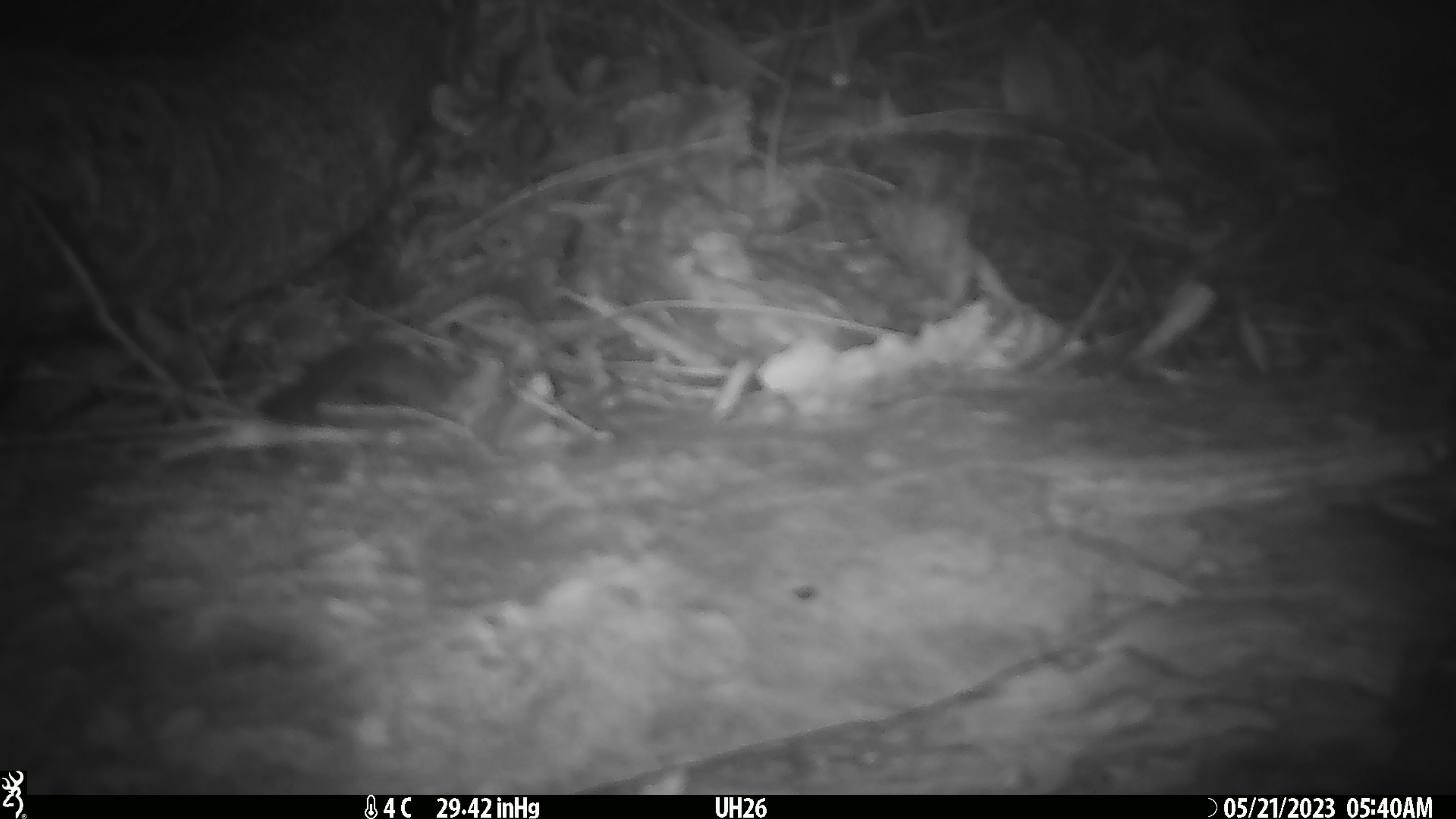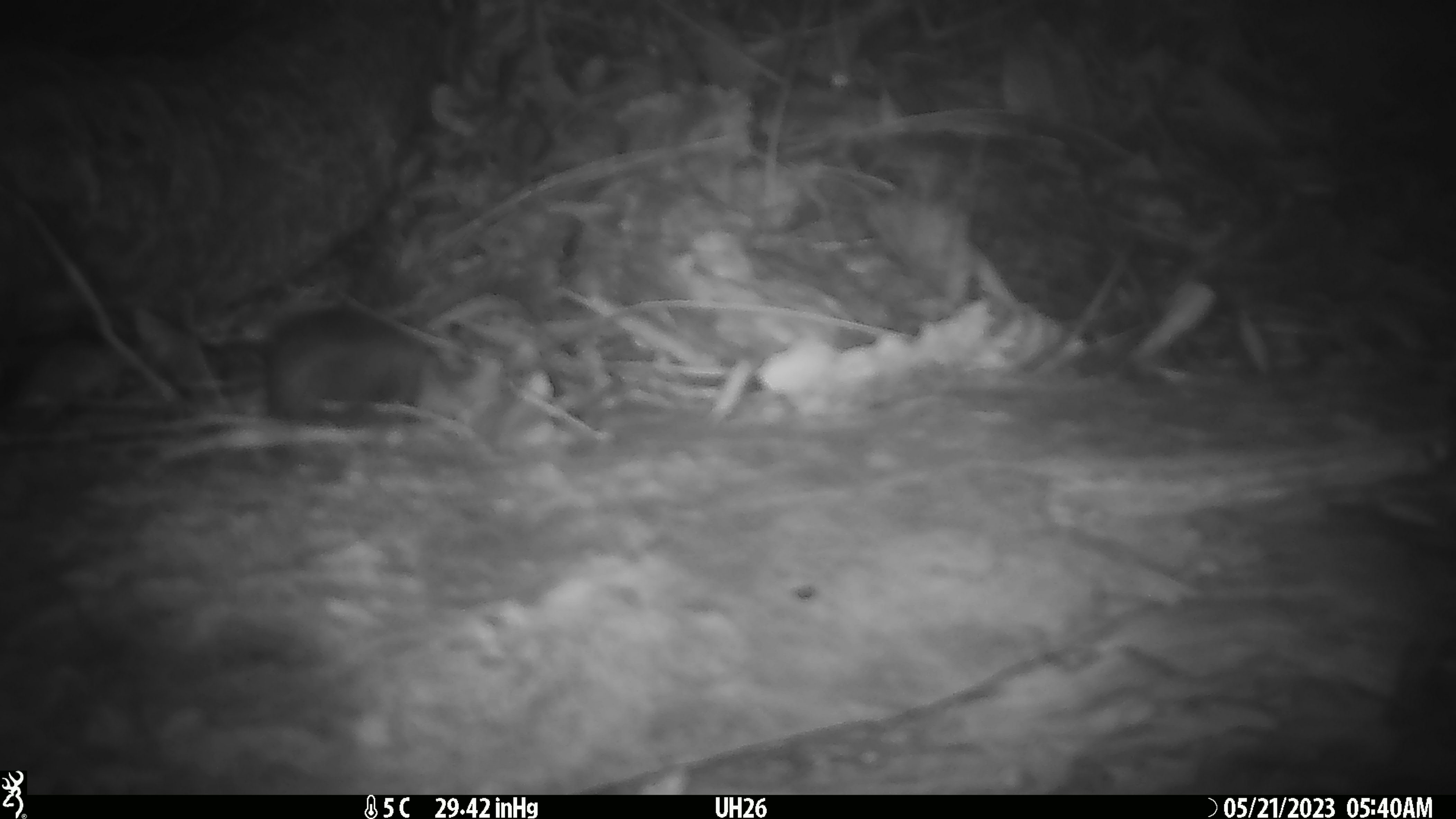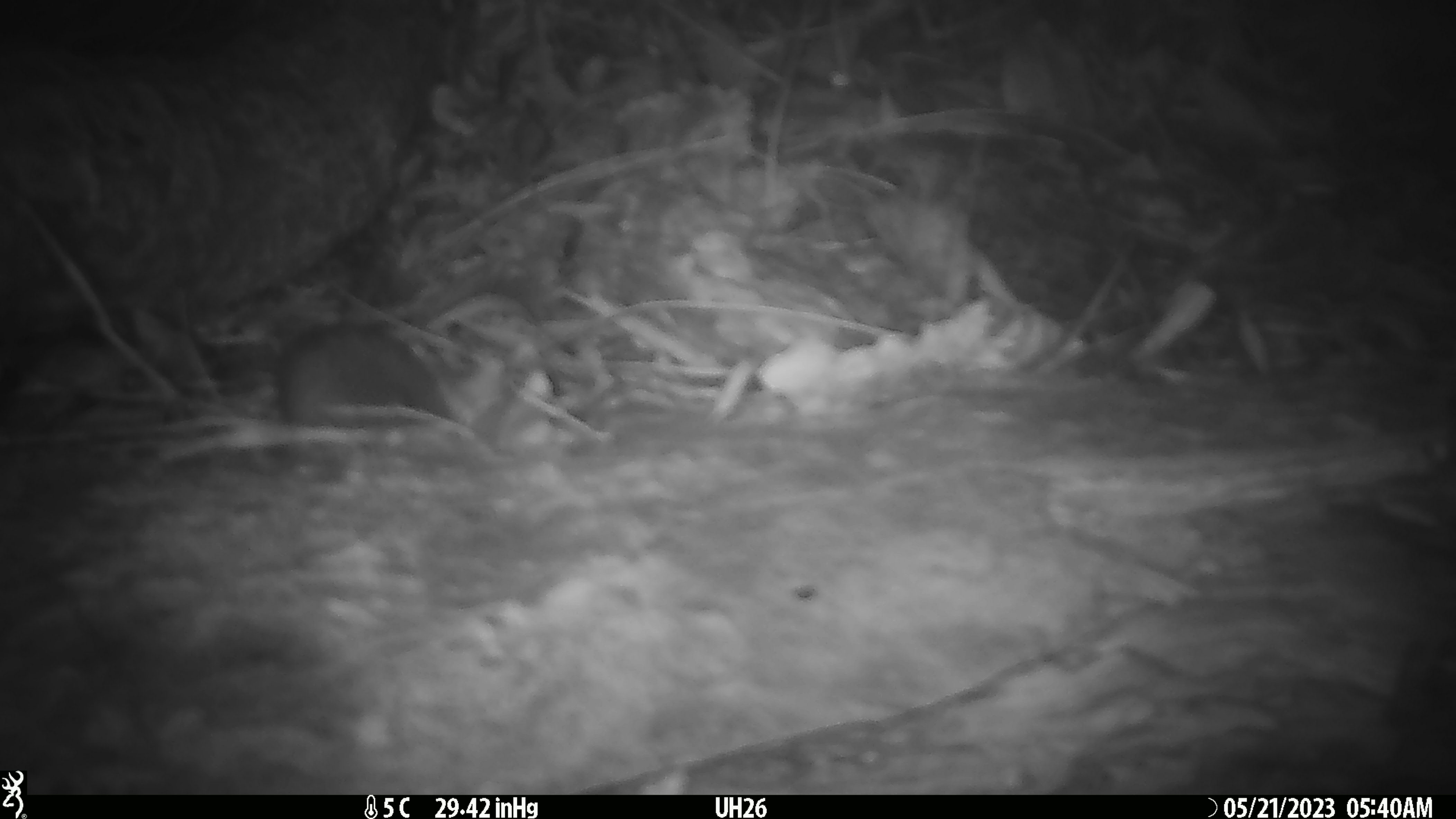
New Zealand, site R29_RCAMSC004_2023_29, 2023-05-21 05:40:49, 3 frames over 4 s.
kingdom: Animalia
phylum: Chordata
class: Mammalia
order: Rodentia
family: Muridae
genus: Mus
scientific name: Mus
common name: mouse